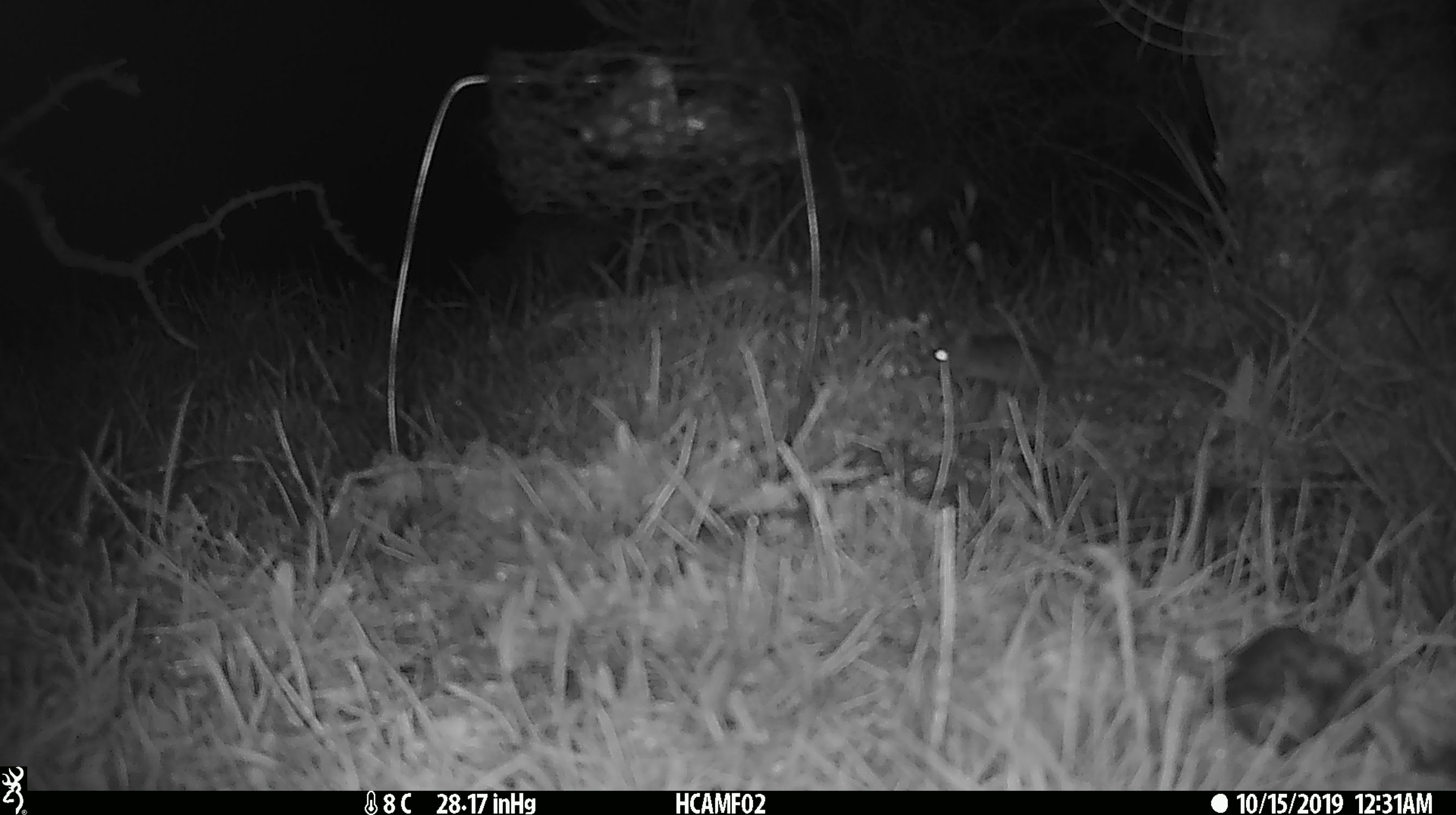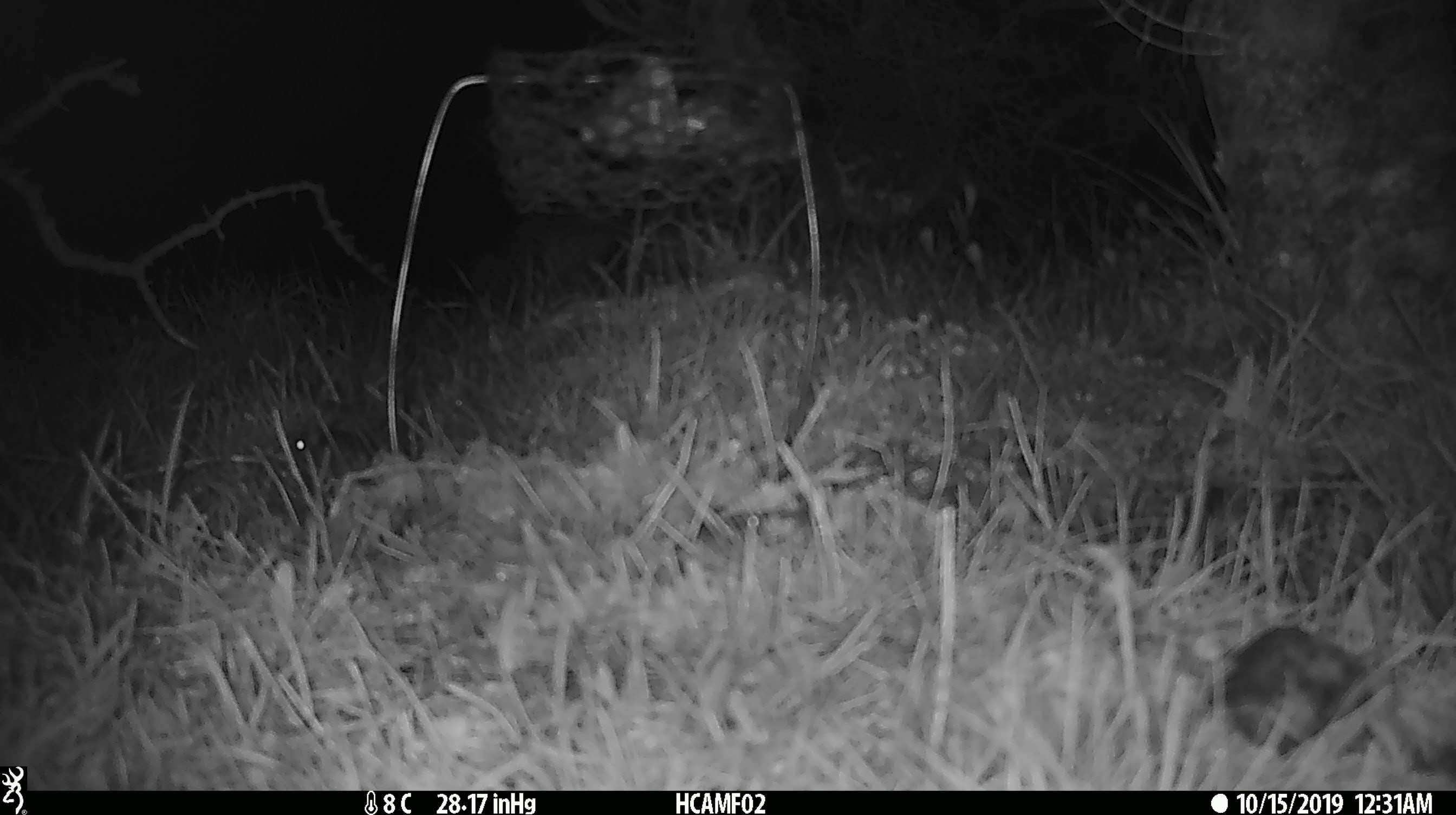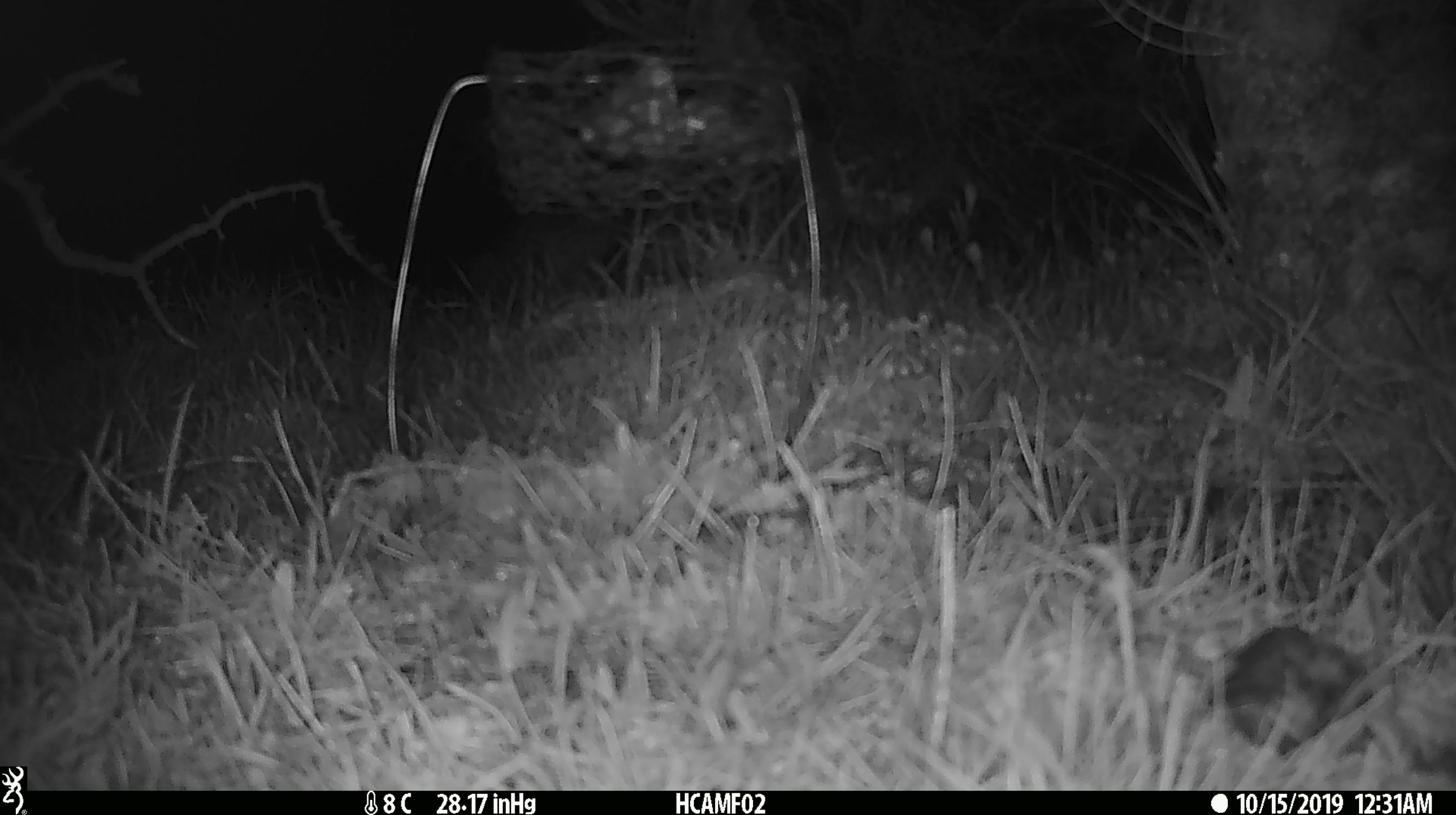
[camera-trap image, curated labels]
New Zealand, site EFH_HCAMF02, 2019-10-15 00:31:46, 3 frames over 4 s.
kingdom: Animalia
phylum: Chordata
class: Mammalia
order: Rodentia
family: Muridae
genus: Mus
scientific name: Mus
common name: mouse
Mouse (Mus).